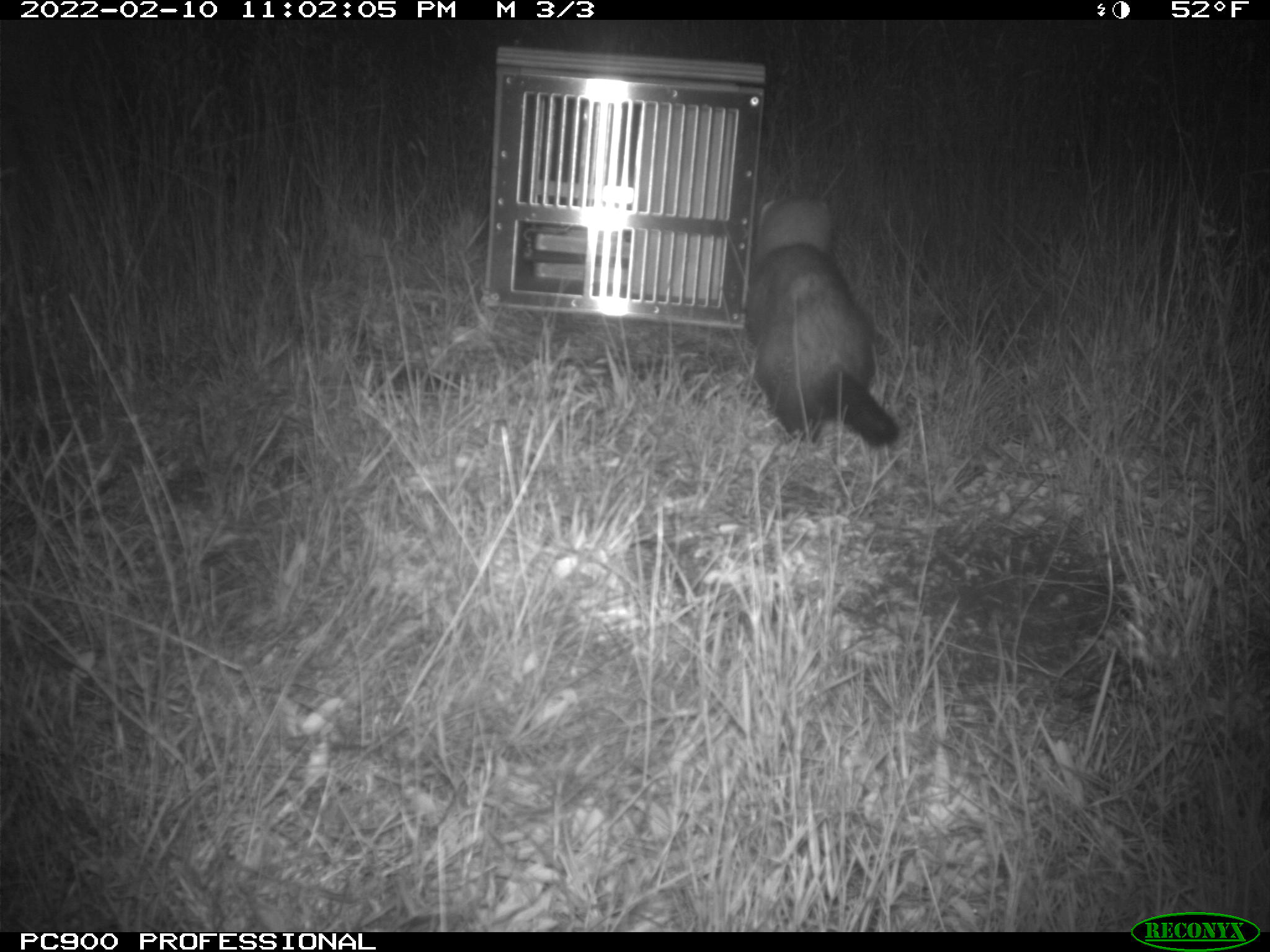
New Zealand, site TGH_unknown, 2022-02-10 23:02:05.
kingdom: Animalia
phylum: Chordata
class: Mammalia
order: Carnivora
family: Mustelidae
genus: Mustela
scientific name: Mustela furo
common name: ferret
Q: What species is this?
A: Ferret (Mustela furo).